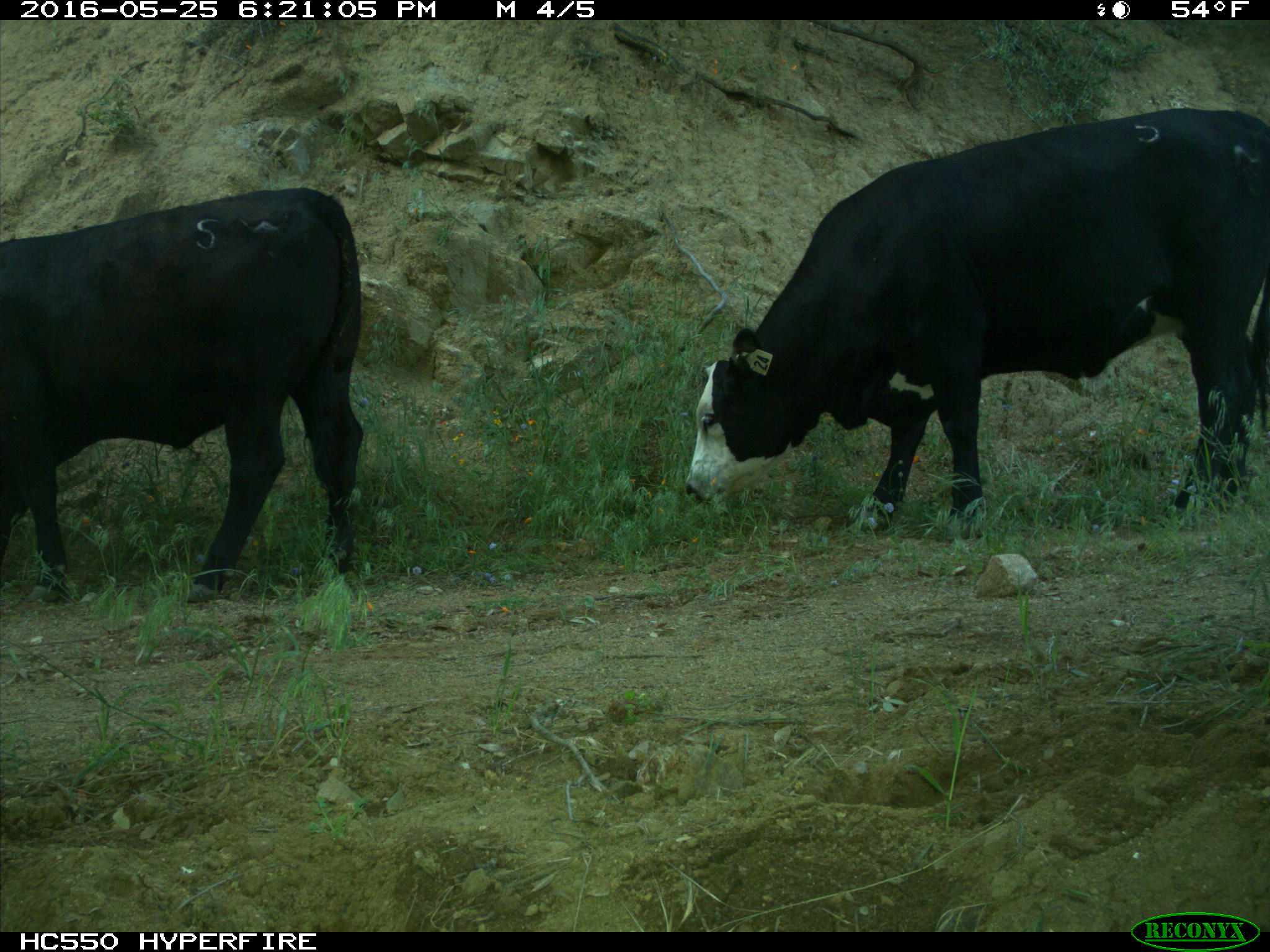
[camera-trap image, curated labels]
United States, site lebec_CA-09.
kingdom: Animalia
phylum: Chordata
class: Mammalia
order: Artiodactyla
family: Bovidae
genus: Bos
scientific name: Bos taurus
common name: domestic cow